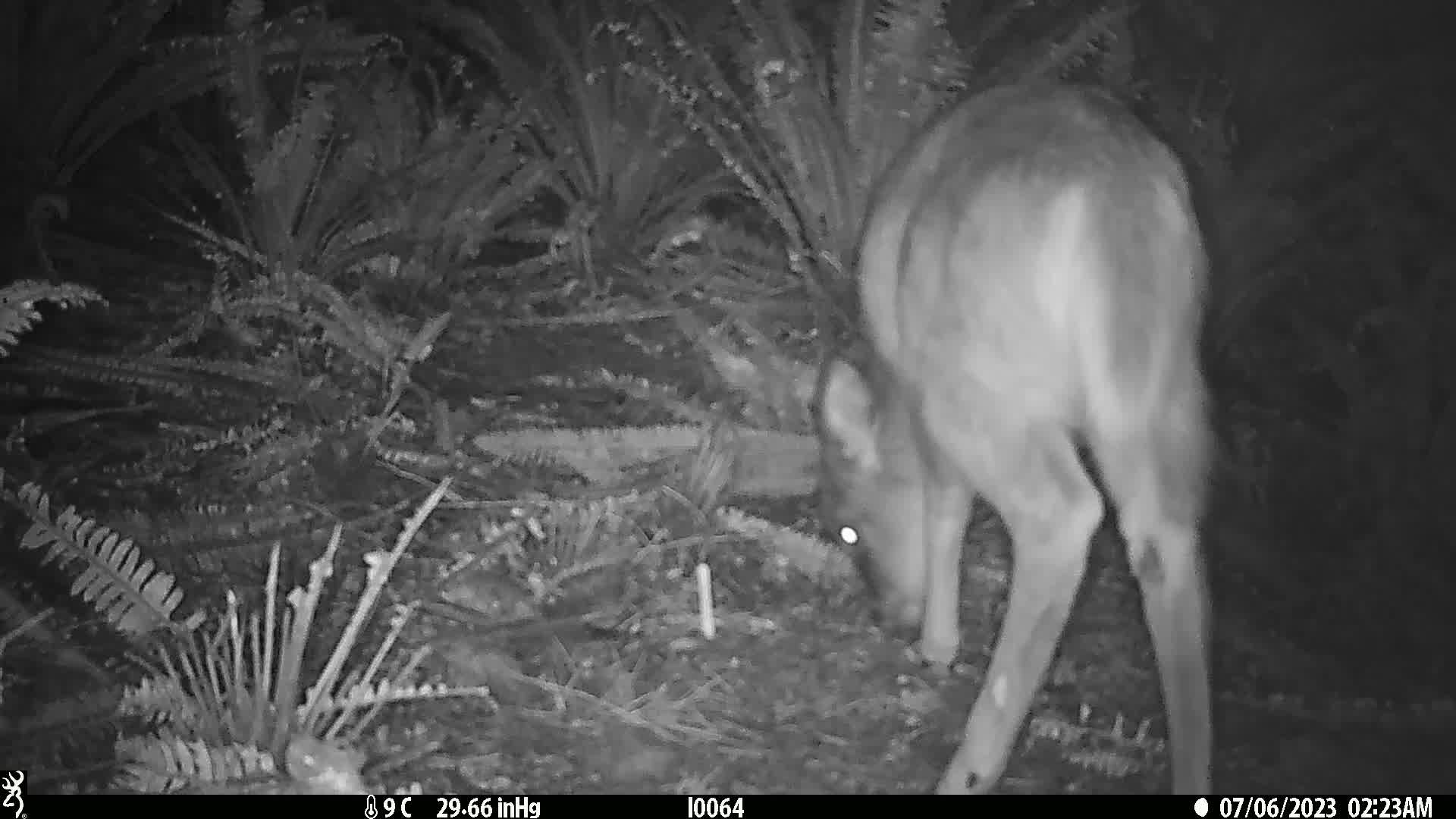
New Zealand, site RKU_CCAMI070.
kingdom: Animalia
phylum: Chordata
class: Mammalia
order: Artiodactyla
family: Cervidae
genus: Odocoileus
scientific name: Odocoileus virginianus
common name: white-tailed deer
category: white tailed deer